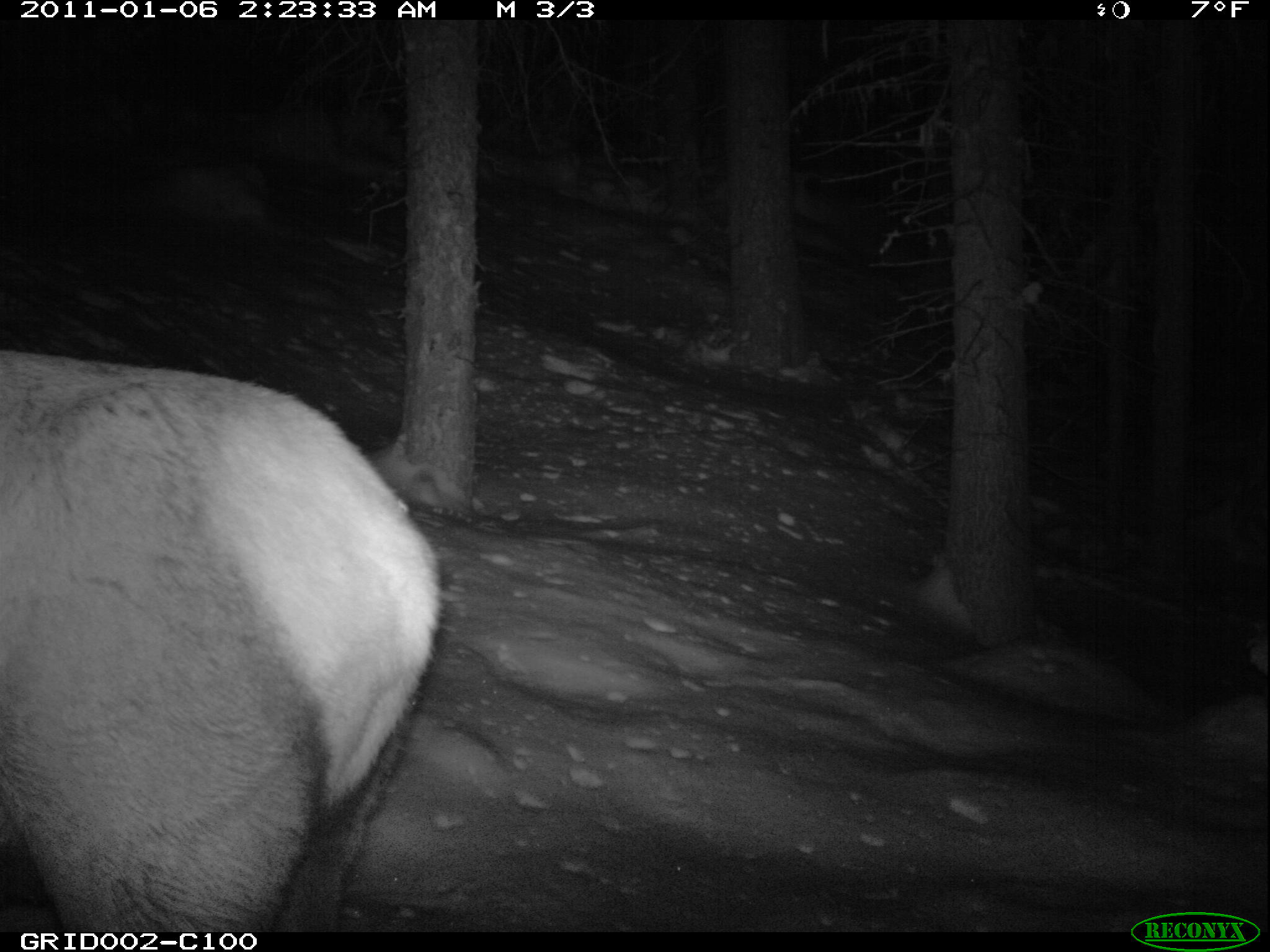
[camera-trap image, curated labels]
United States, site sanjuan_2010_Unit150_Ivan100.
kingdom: Animalia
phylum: Chordata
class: Mammalia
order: Artiodactyla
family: Cervidae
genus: Cervus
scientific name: Cervus elaphus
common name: red deer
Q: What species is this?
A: Cervus elaphus (red deer).